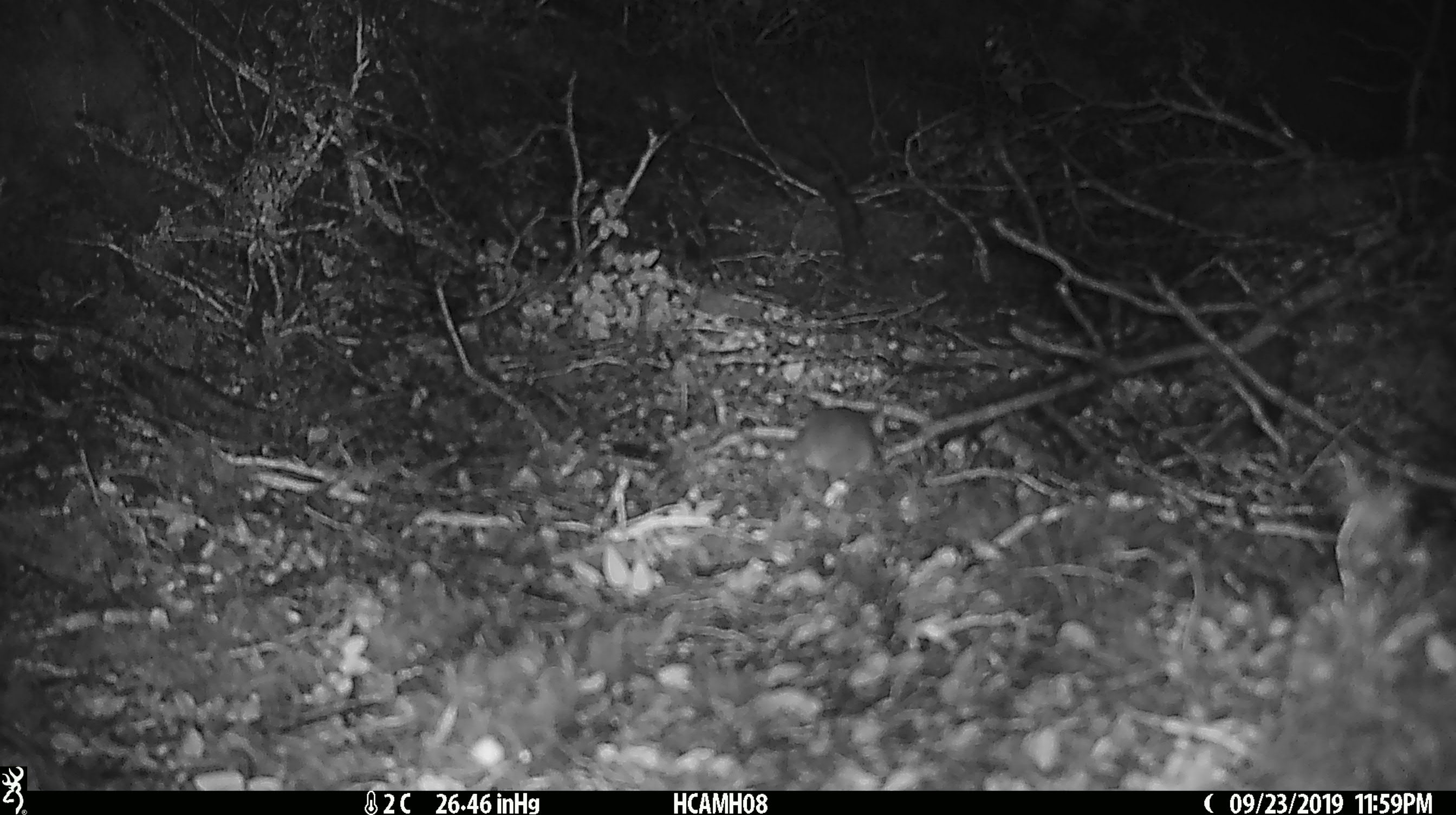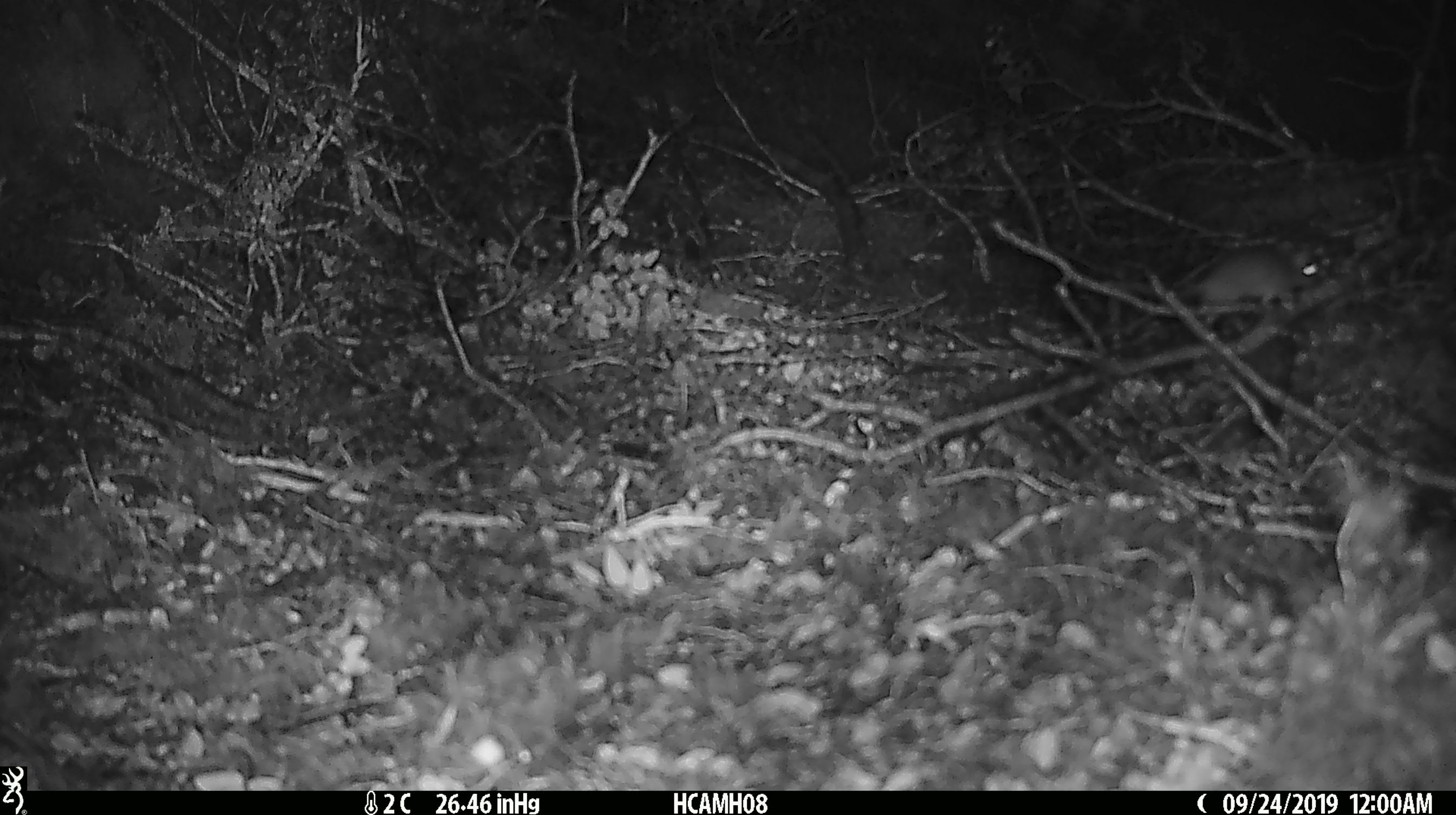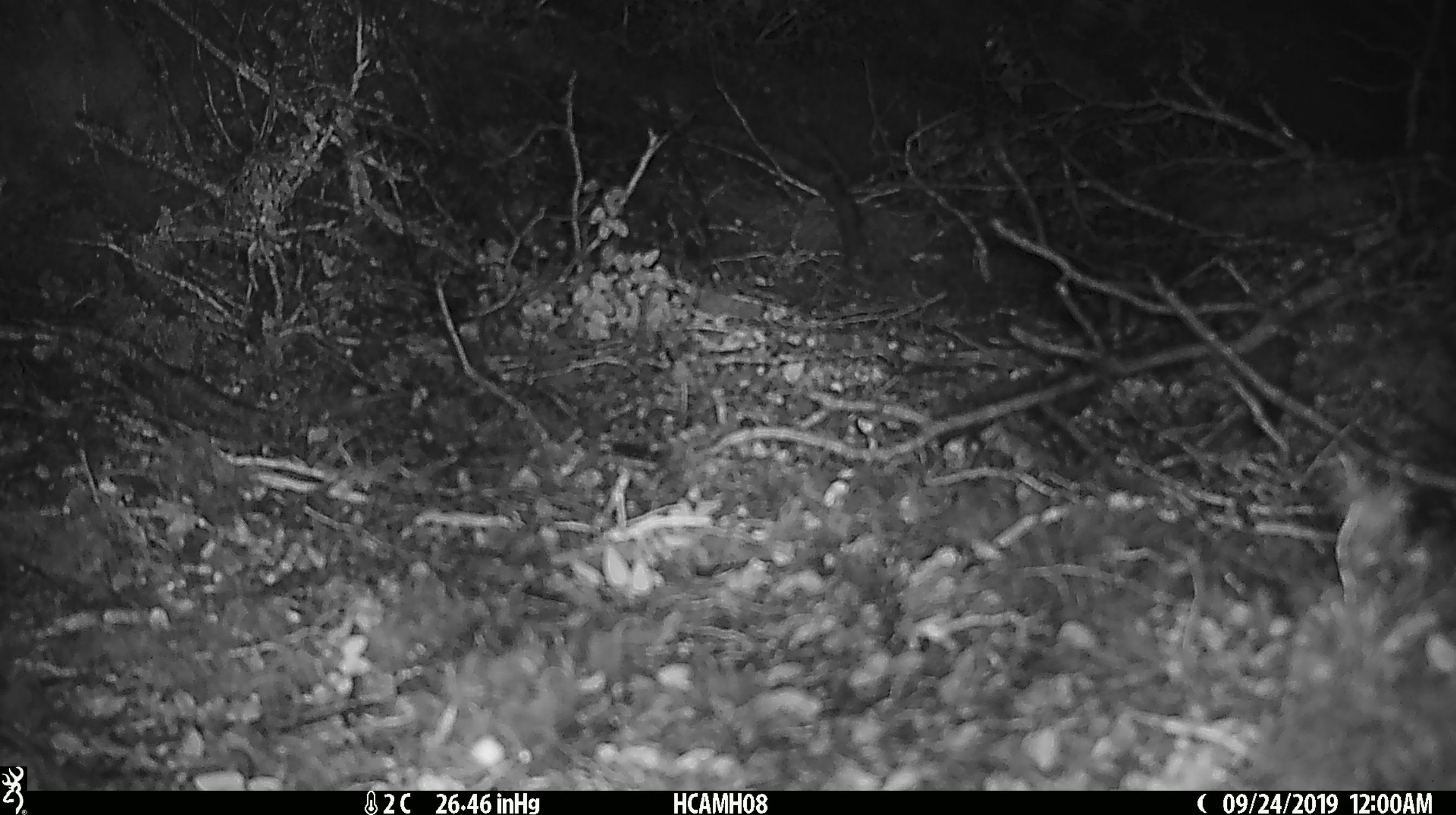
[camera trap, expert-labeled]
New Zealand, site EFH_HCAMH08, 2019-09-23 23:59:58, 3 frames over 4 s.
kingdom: Animalia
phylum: Chordata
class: Mammalia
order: Rodentia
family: Muridae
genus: Mus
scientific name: Mus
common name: mouse